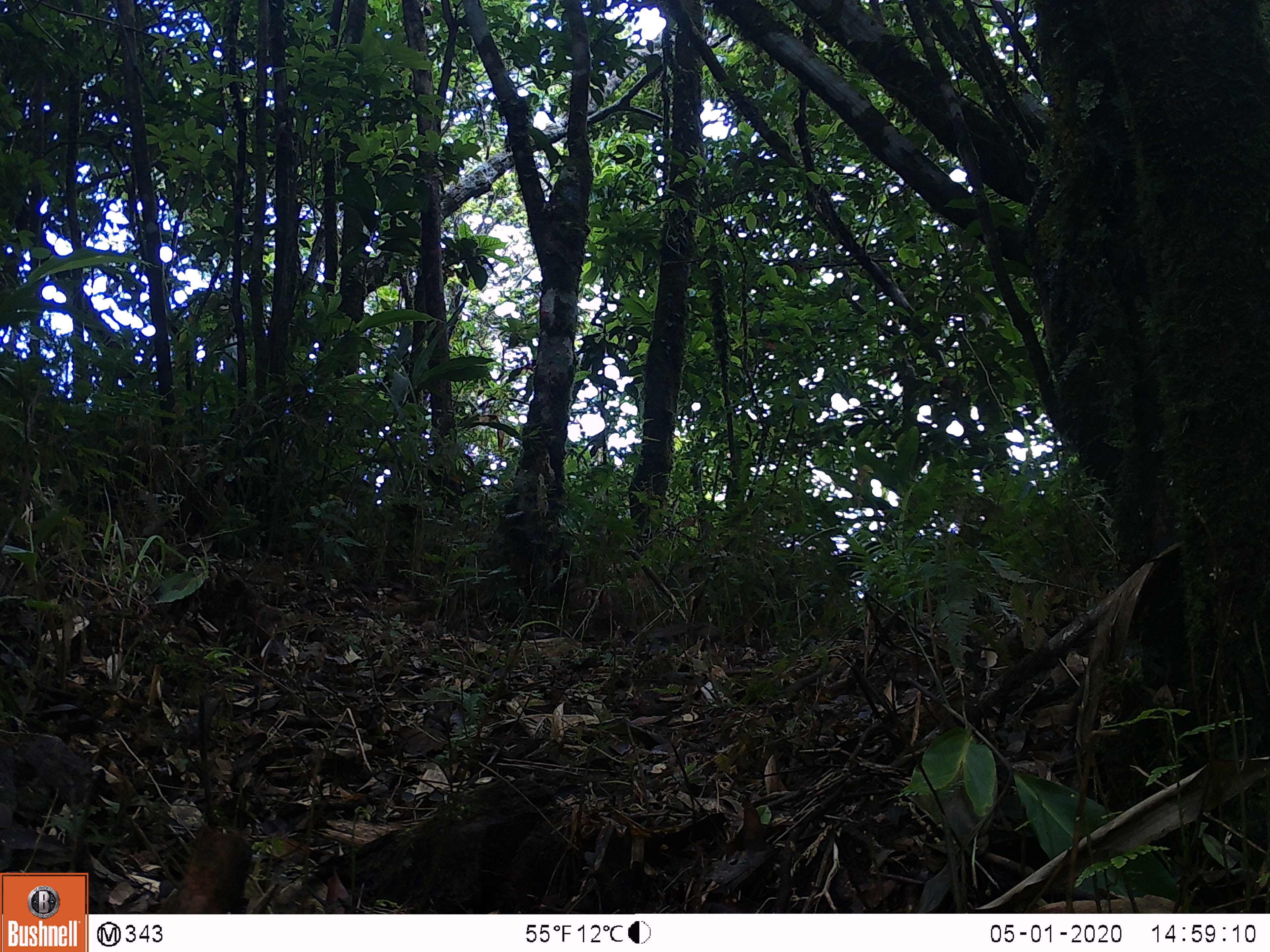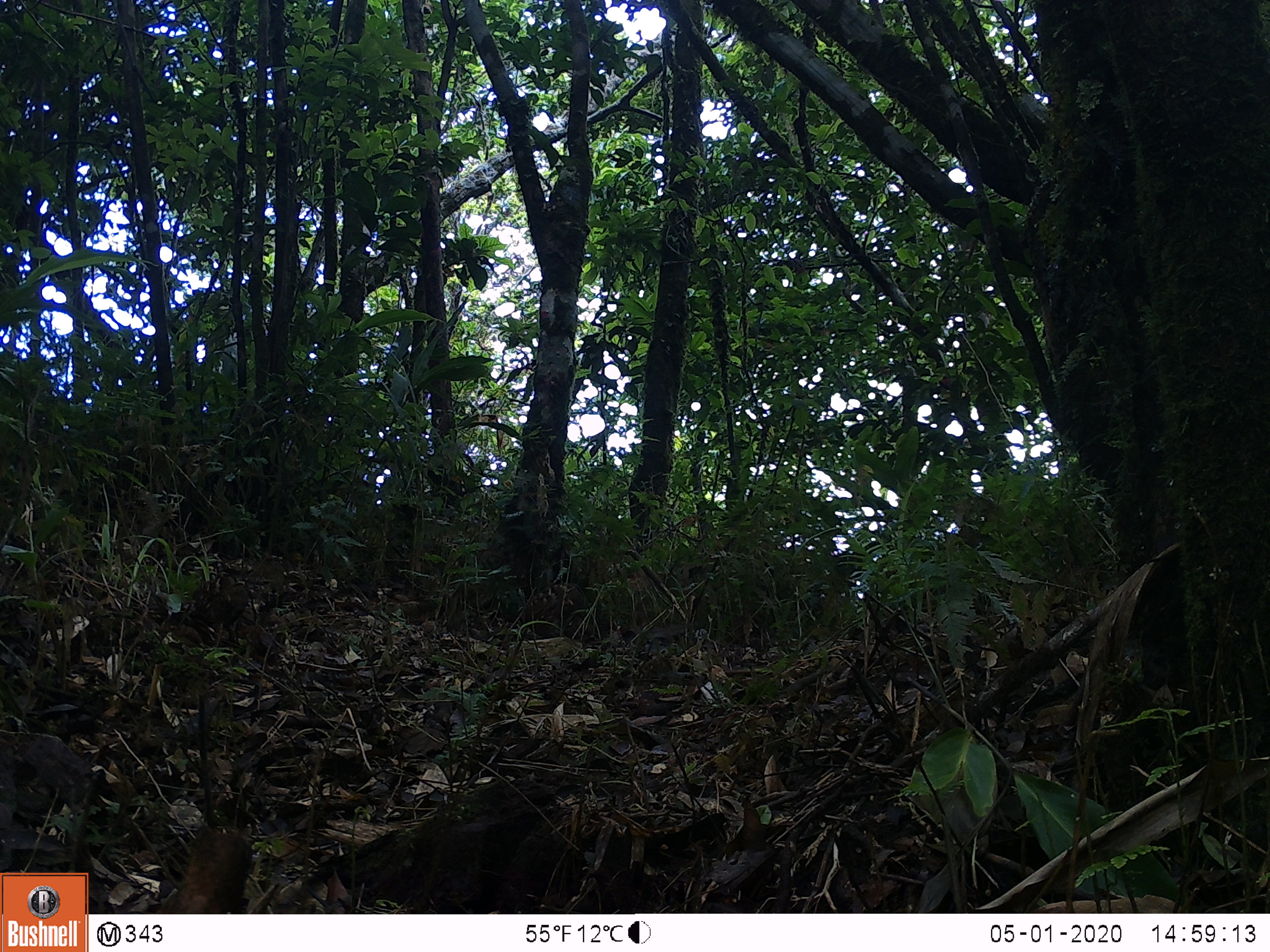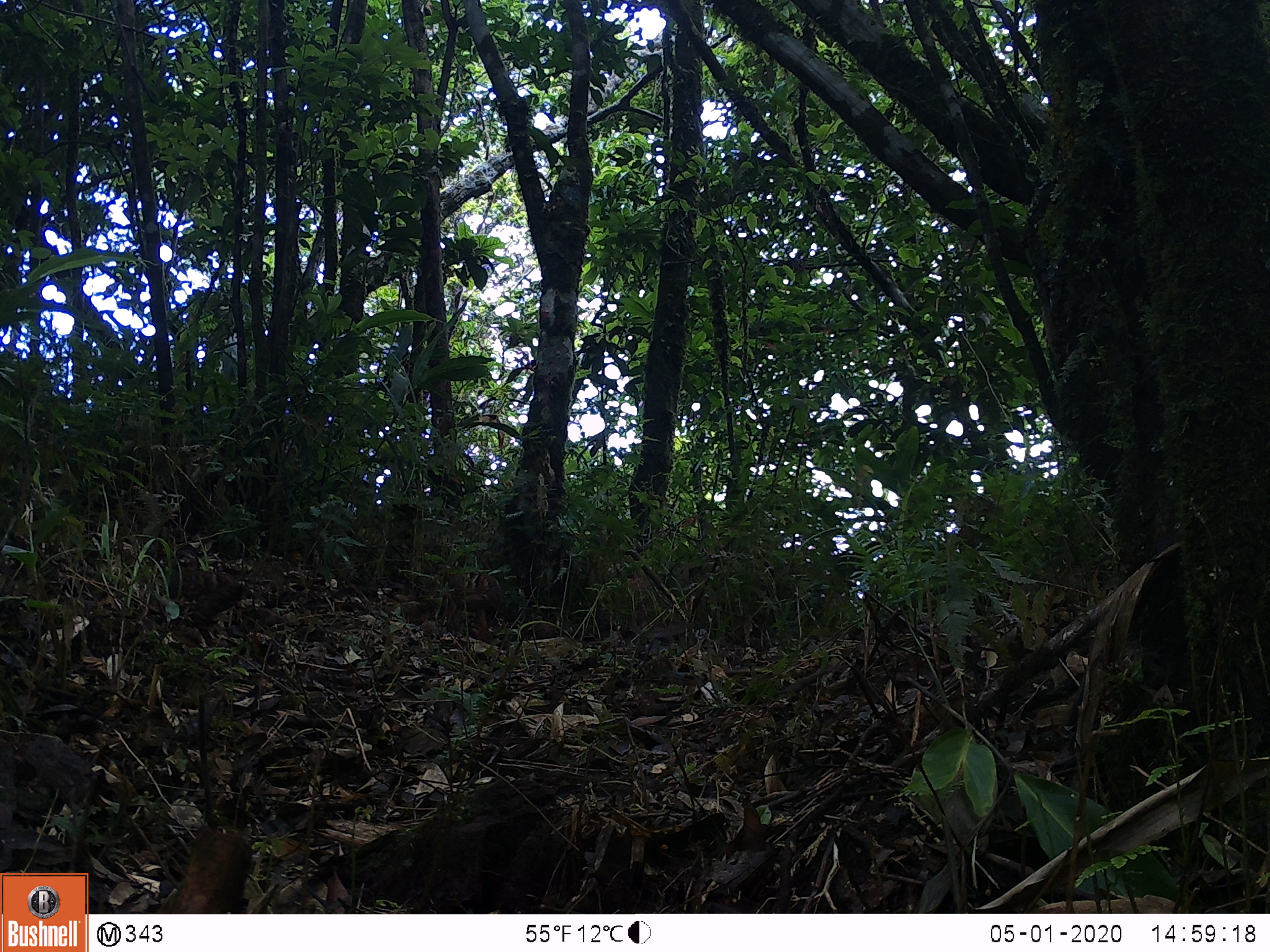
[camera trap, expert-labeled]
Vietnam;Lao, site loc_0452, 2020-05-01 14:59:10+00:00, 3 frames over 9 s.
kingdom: Animalia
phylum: Chordata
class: Aves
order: Galliformes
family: Phasianidae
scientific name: Phasianidae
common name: partridge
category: unidentified partridge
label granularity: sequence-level